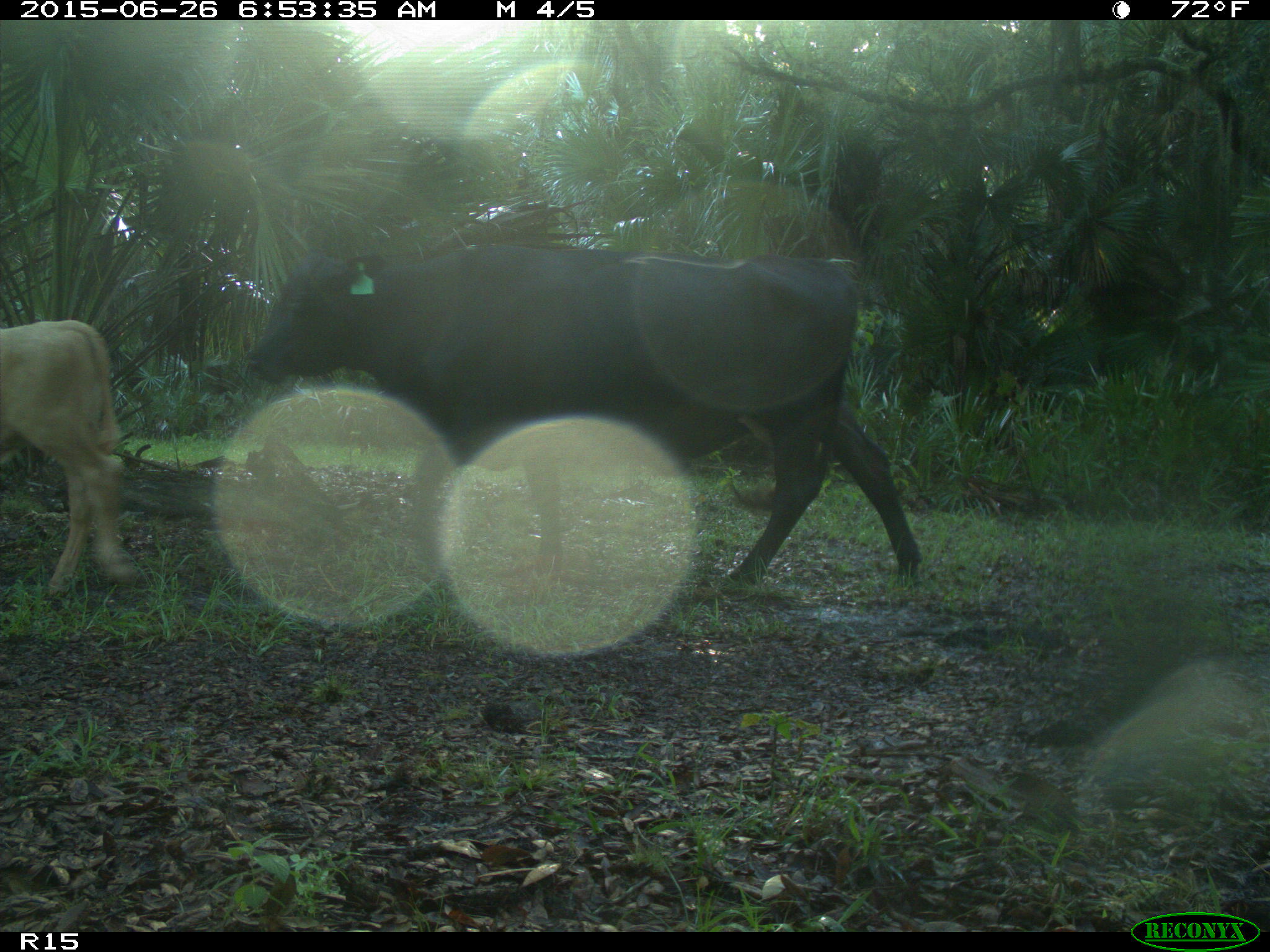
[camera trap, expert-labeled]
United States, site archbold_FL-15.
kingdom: Animalia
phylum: Chordata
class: Mammalia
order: Artiodactyla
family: Bovidae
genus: Bos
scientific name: Bos taurus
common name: domestic cow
Bos taurus (domestic cow).